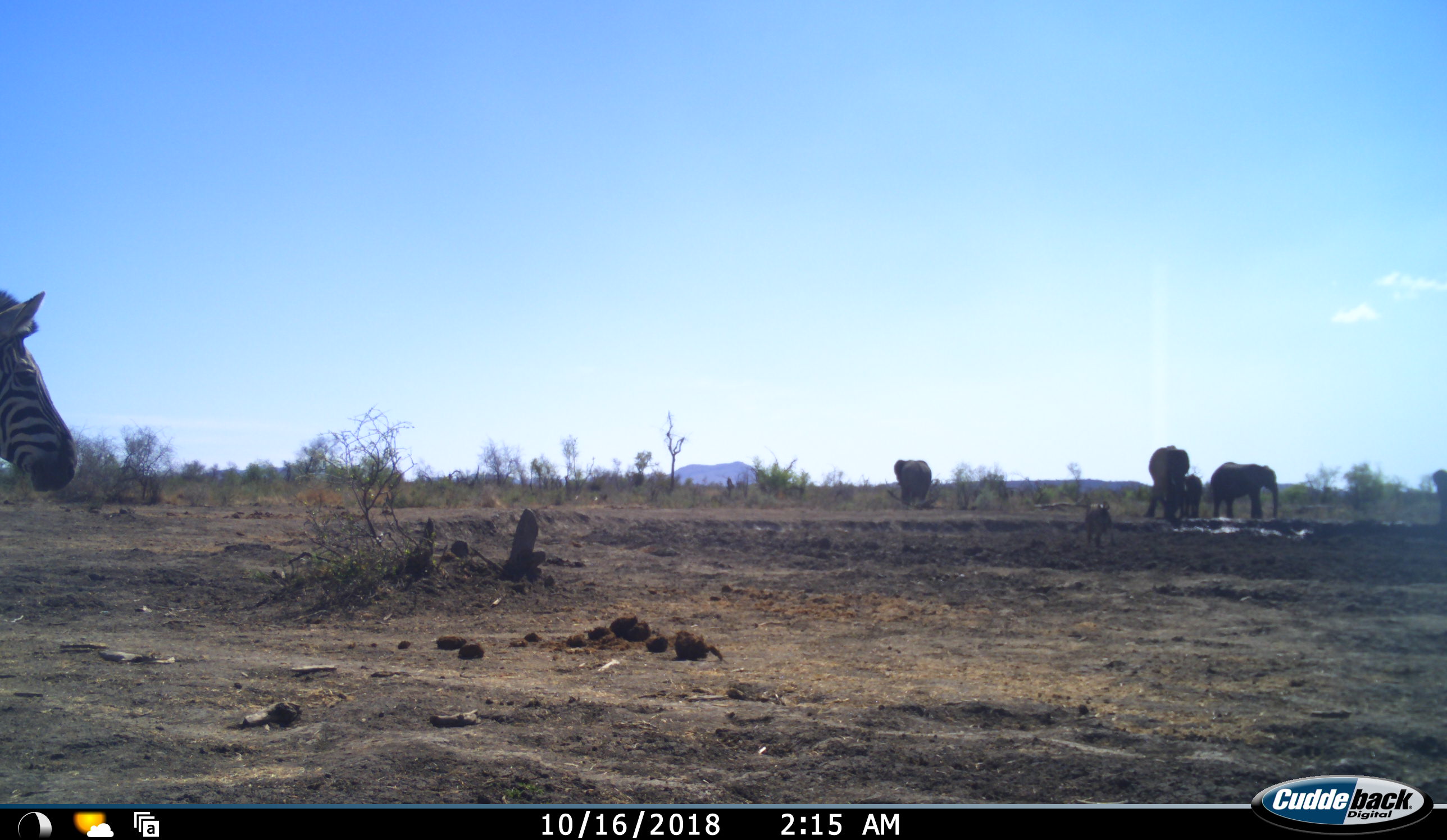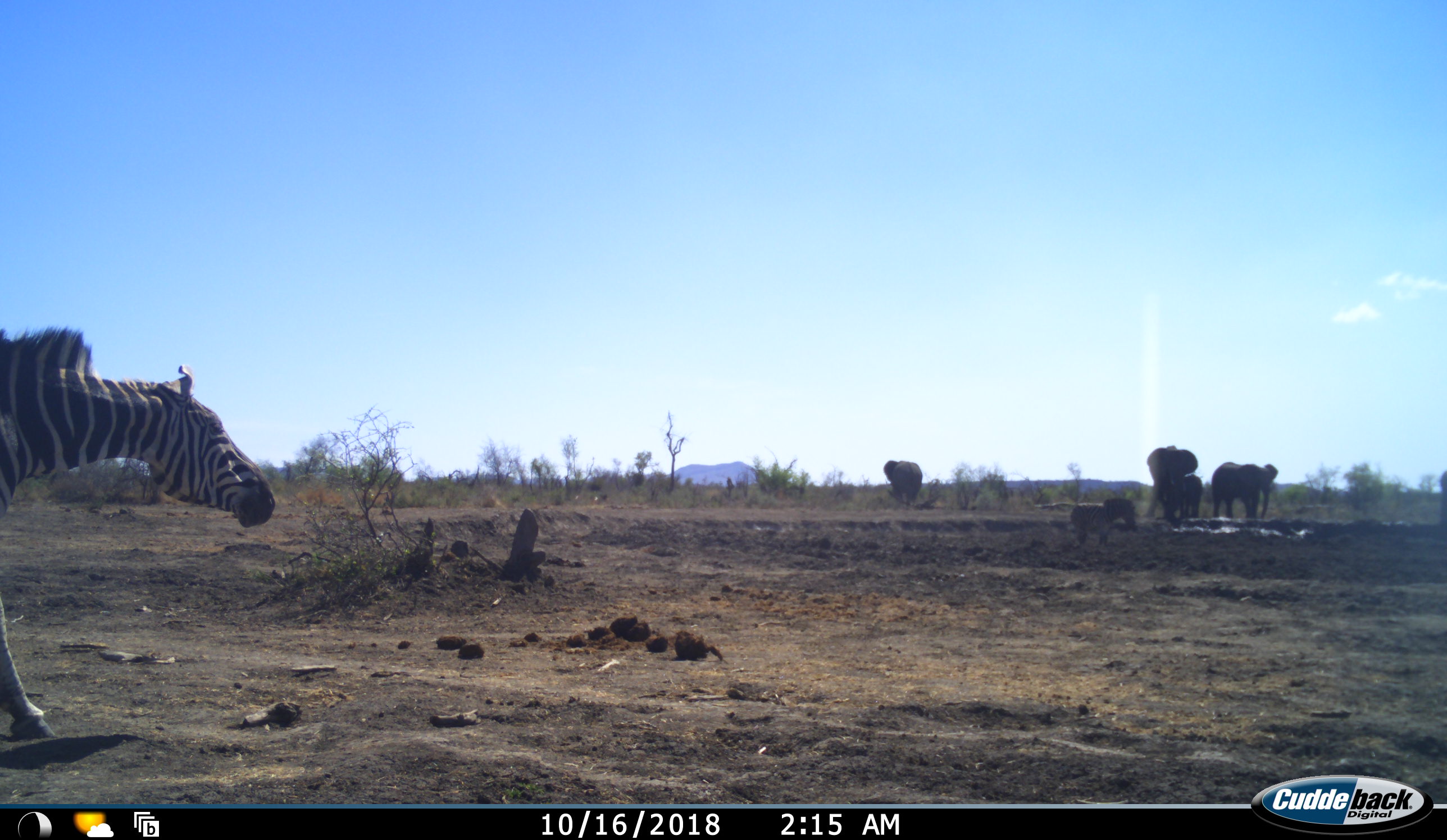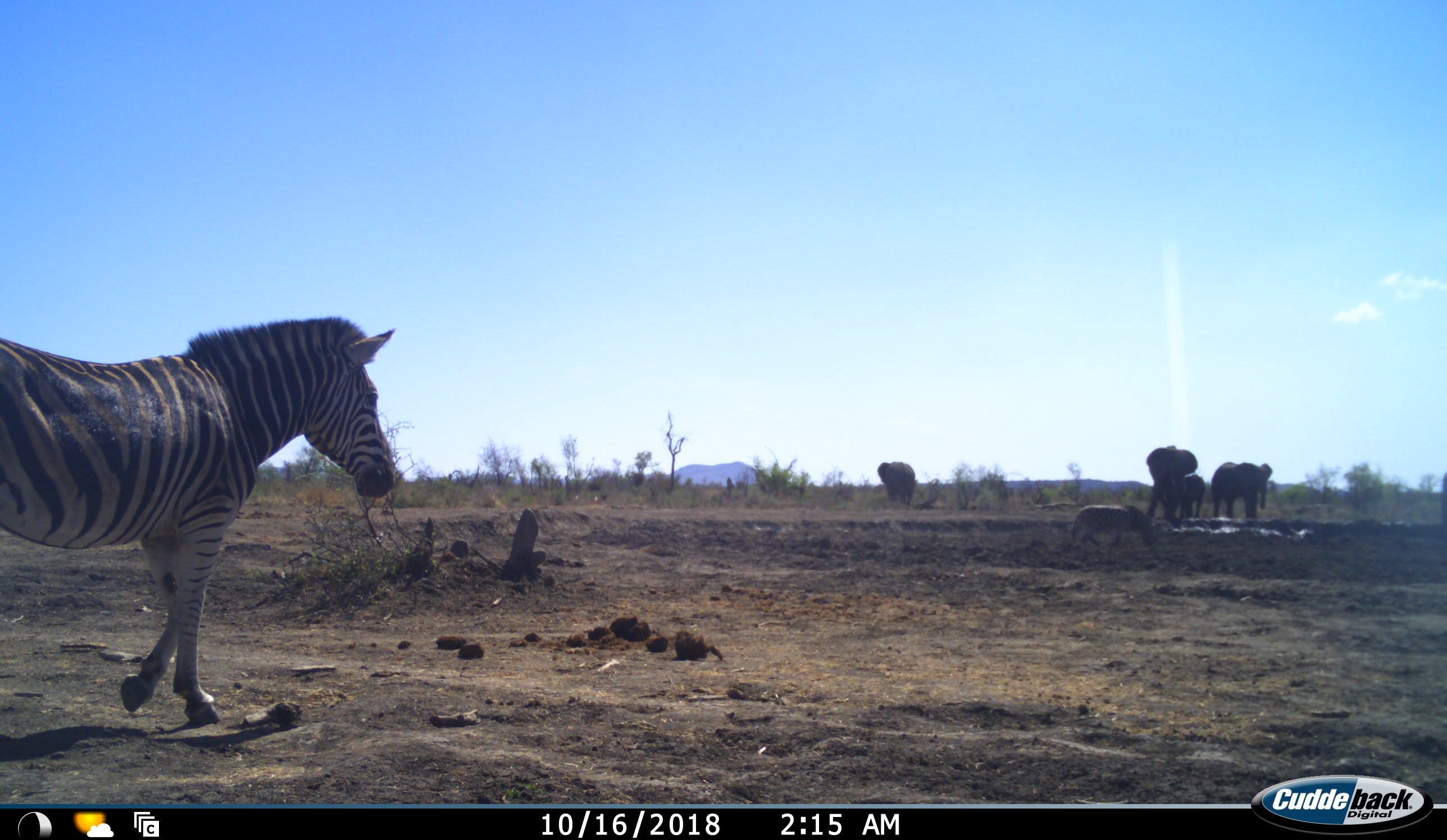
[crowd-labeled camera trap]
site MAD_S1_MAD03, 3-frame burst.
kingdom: Animalia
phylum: Chordata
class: Mammalia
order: Proboscidea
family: Elephantidae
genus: Loxodonta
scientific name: Loxodonta africana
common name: african bush elephant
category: elephant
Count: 5.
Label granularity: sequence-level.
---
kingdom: Animalia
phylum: Chordata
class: Mammalia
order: Perissodactyla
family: Equidae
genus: Equus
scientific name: Equus quagga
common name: plains zebra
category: zebraplains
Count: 1.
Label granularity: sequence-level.